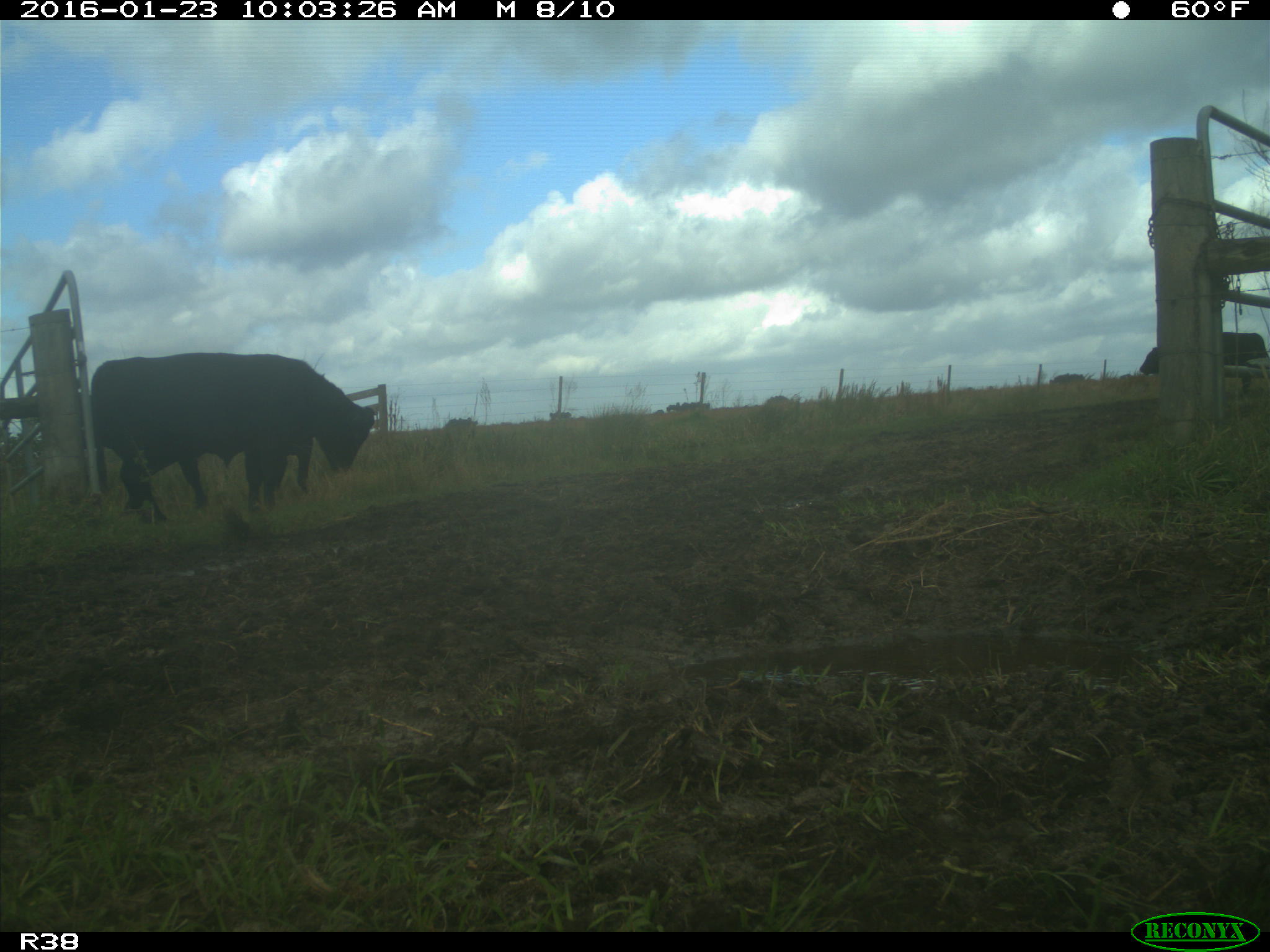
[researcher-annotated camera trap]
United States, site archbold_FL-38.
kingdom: Animalia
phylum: Chordata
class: Mammalia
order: Artiodactyla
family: Bovidae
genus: Bos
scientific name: Bos taurus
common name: domestic cow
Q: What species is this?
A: Bos taurus (domestic cow).